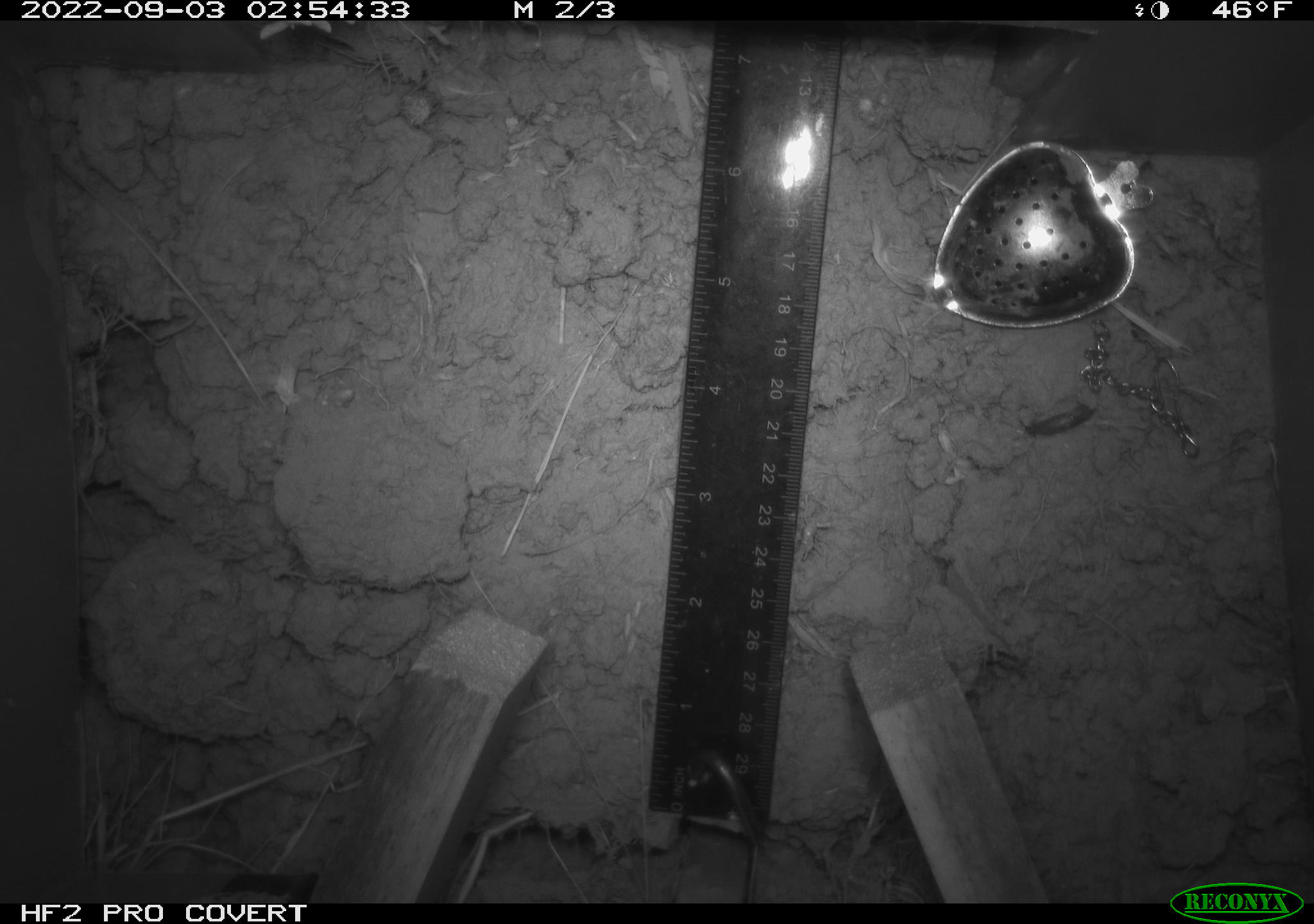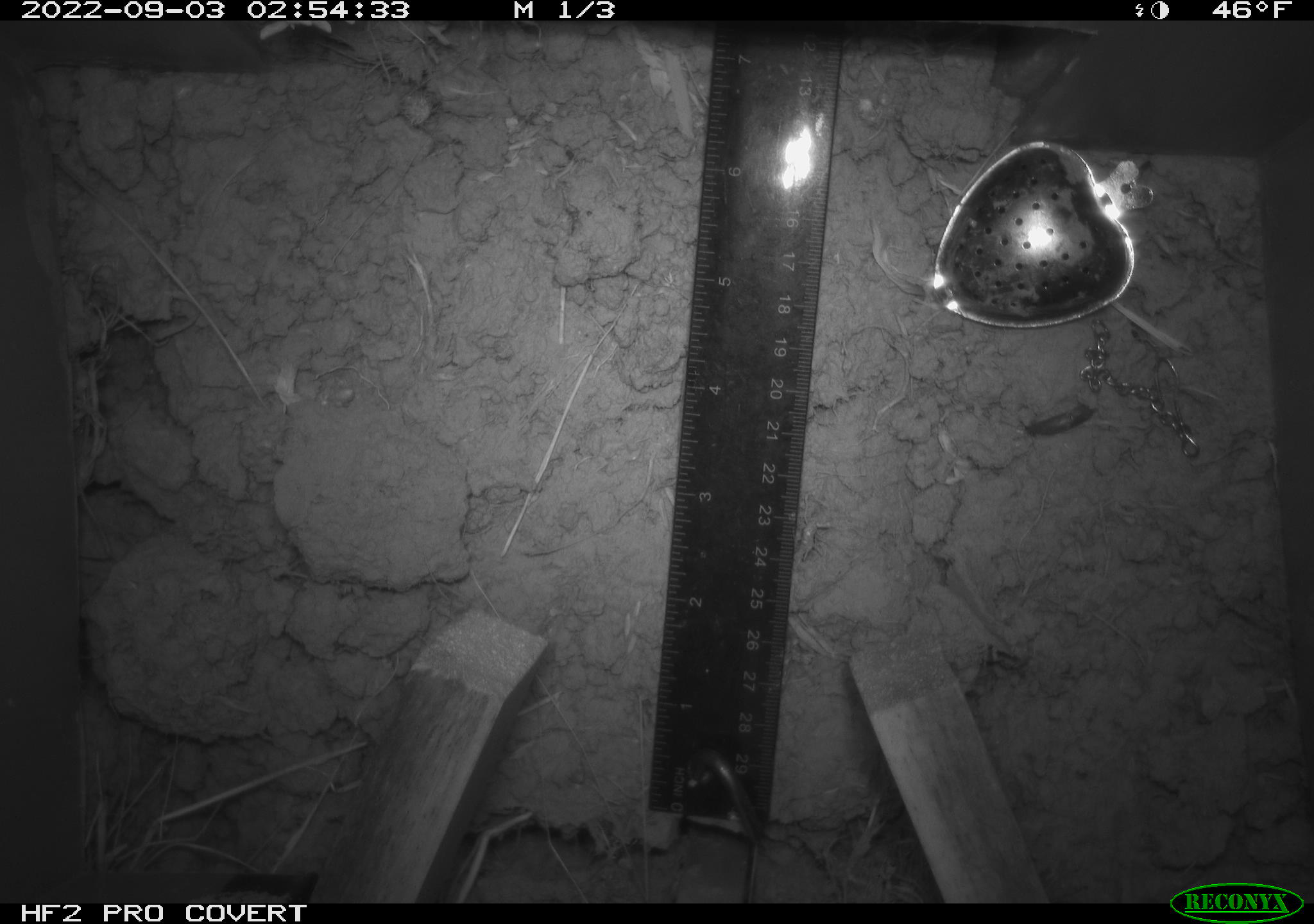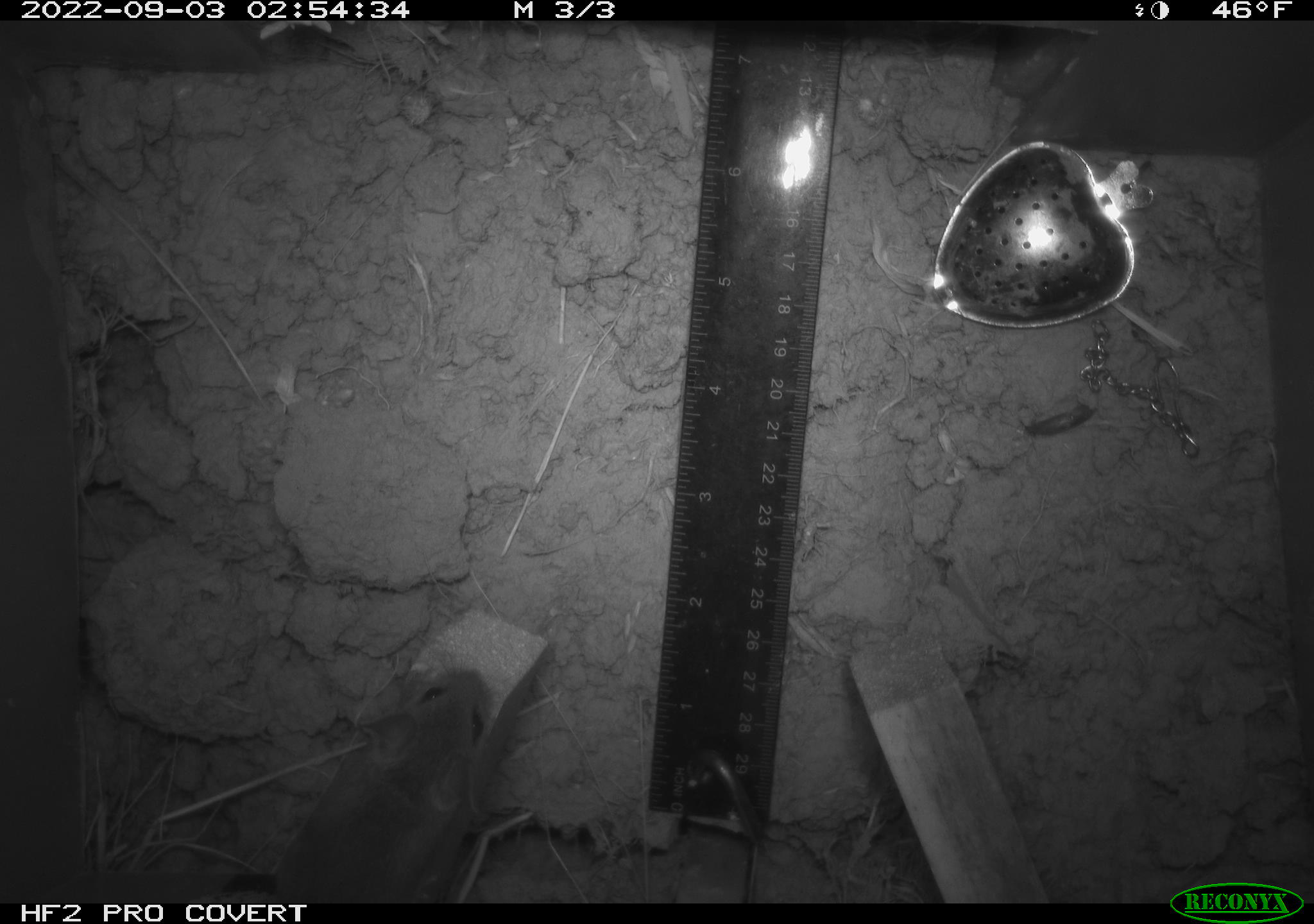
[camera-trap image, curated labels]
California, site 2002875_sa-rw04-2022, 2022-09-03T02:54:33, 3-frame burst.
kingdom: Animalia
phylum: Chordata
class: Mammalia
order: Rodentia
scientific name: Rodentia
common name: mouse species